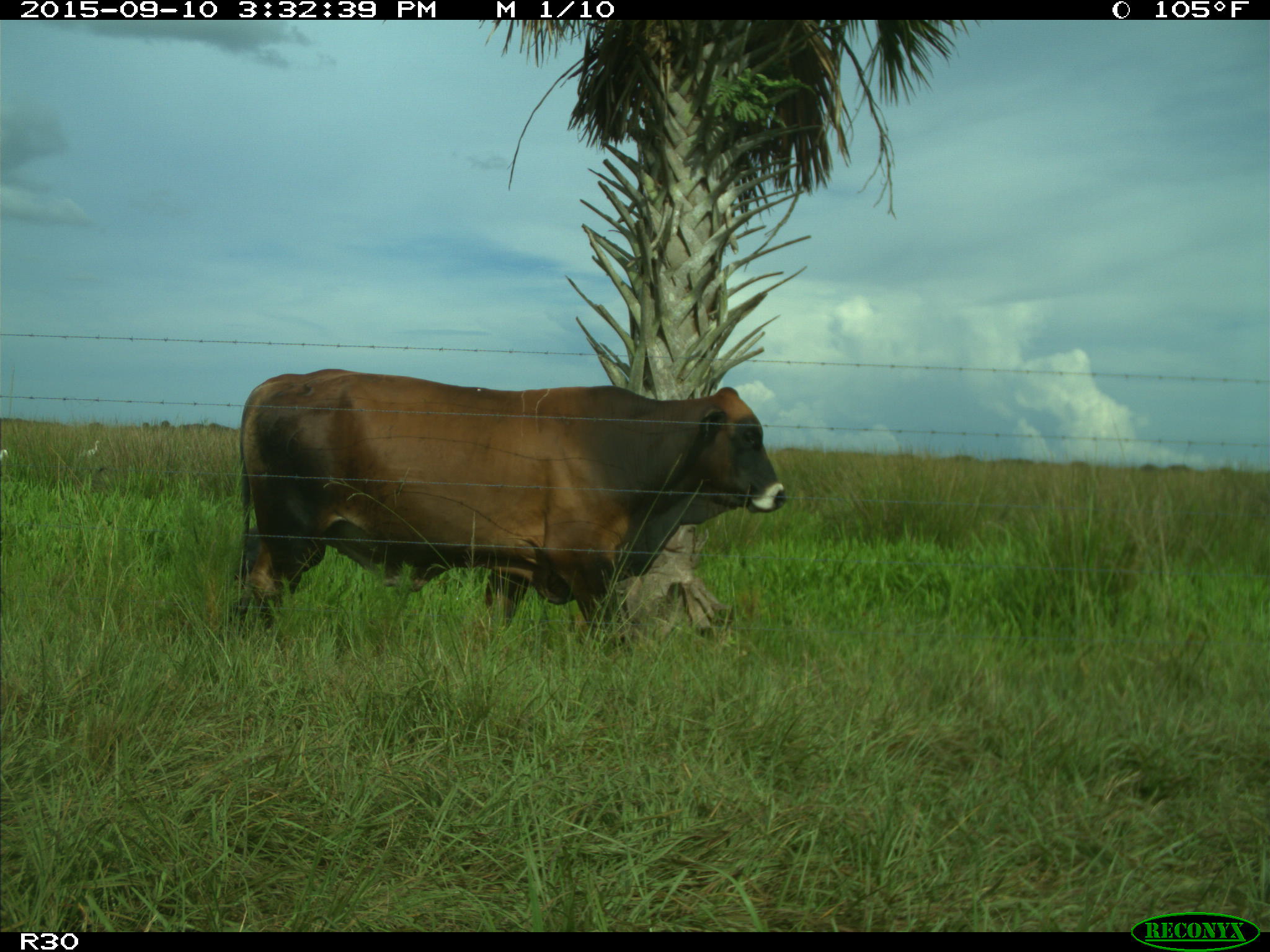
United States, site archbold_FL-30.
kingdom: Animalia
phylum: Chordata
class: Mammalia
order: Artiodactyla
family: Bovidae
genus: Bos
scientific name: Bos taurus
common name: domestic cow